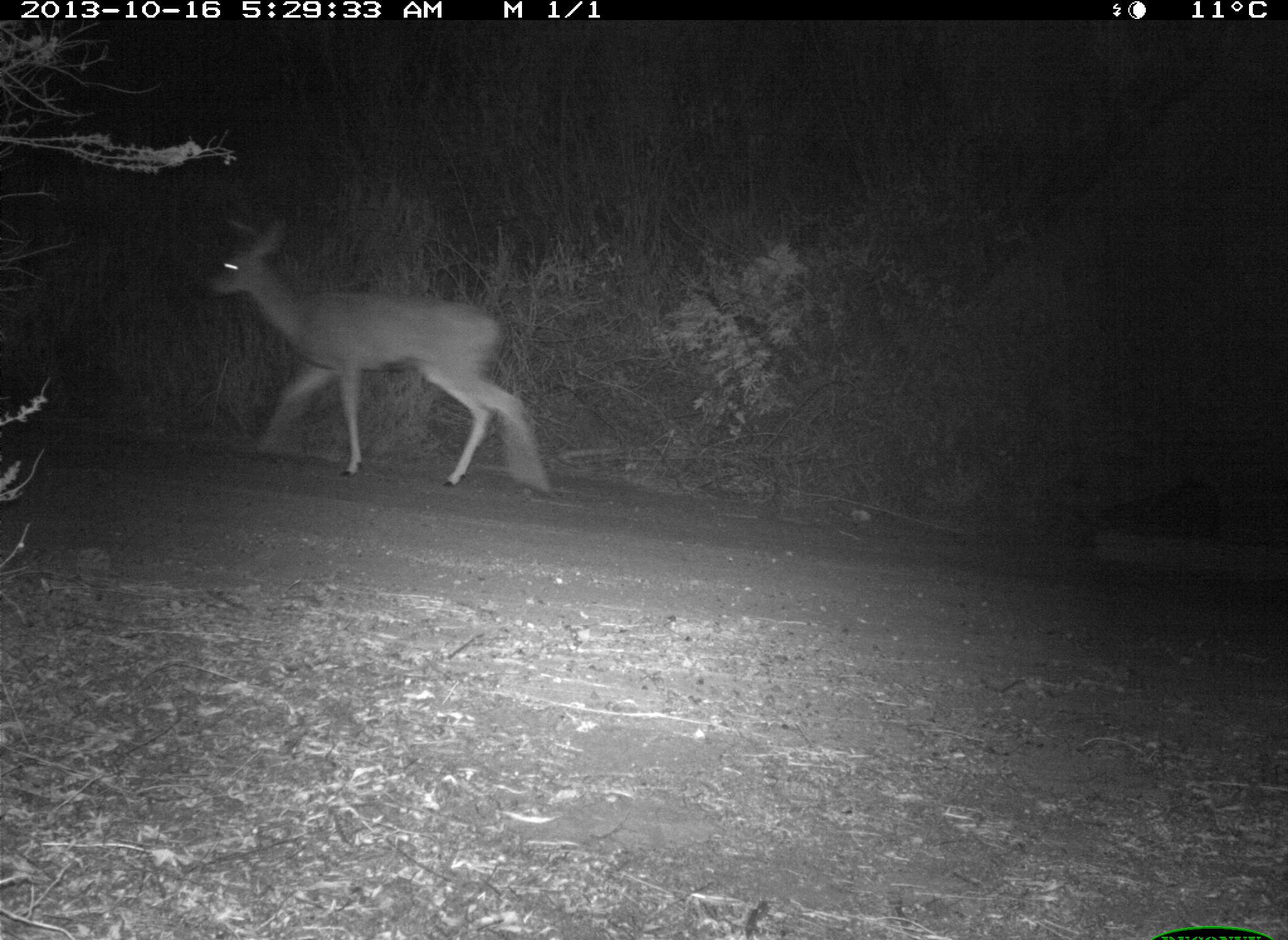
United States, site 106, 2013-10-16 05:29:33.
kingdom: Animalia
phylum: Chordata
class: Mammalia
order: Artiodactyla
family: Cervidae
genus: Odocoileus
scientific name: Odocoileus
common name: deer